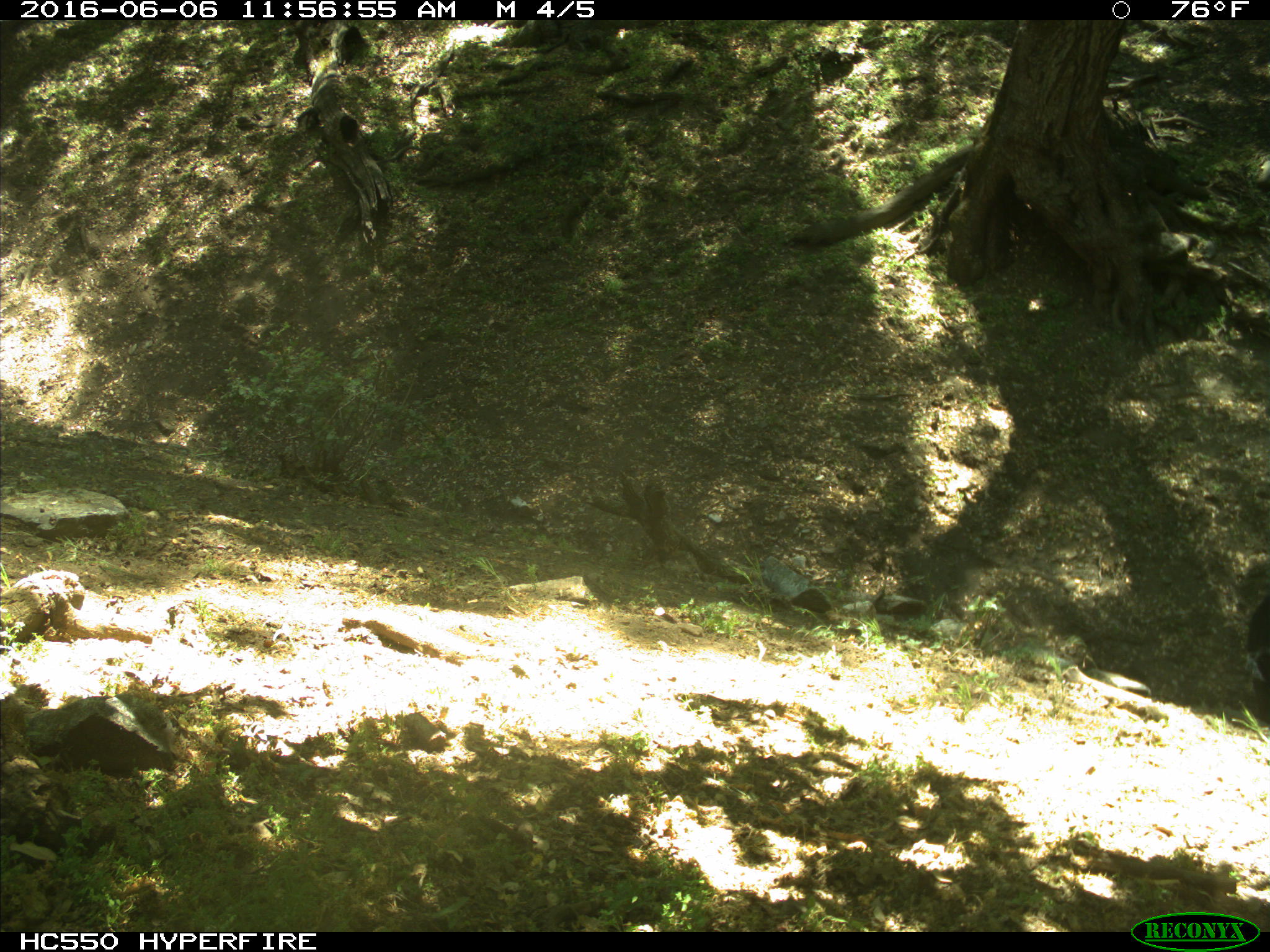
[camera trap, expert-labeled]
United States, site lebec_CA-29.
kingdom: Animalia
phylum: Chordata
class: Mammalia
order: Artiodactyla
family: Bovidae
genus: Bos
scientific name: Bos taurus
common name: domestic cow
Bos taurus (domestic cow).